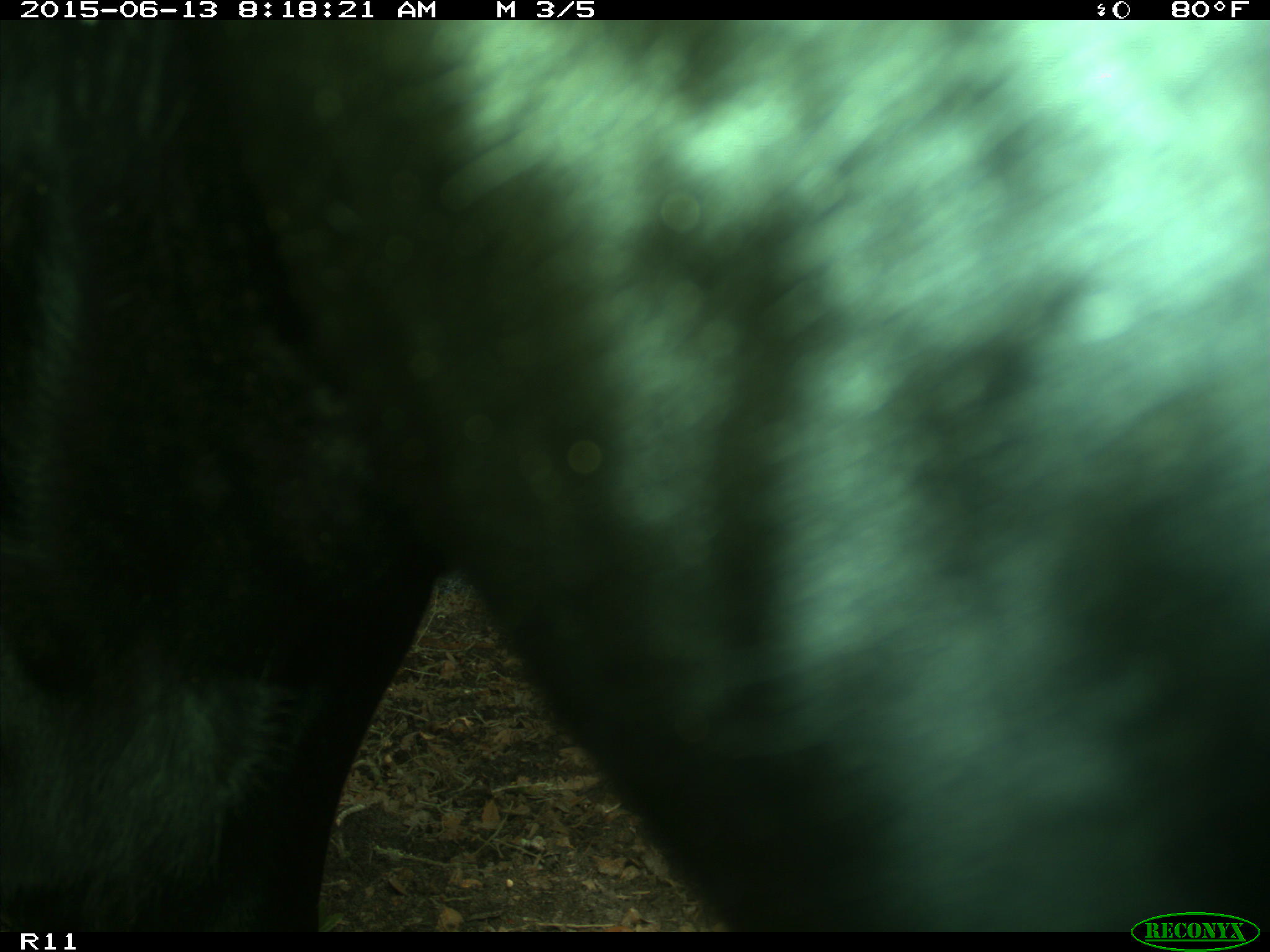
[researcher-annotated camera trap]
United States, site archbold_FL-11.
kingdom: Animalia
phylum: Chordata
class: Mammalia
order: Artiodactyla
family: Bovidae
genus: Bos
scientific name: Bos taurus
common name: domestic cow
Bos taurus (domestic cow).